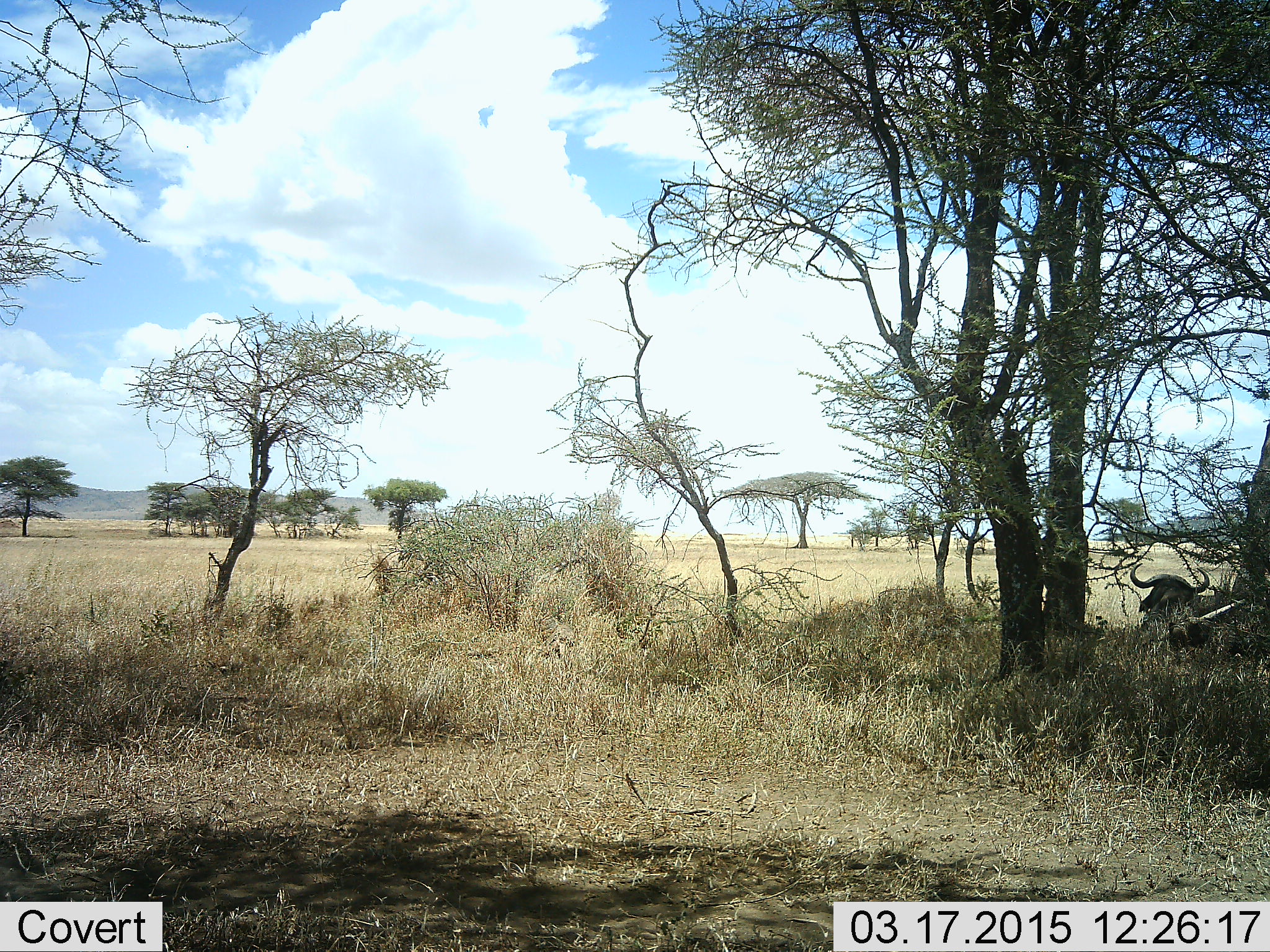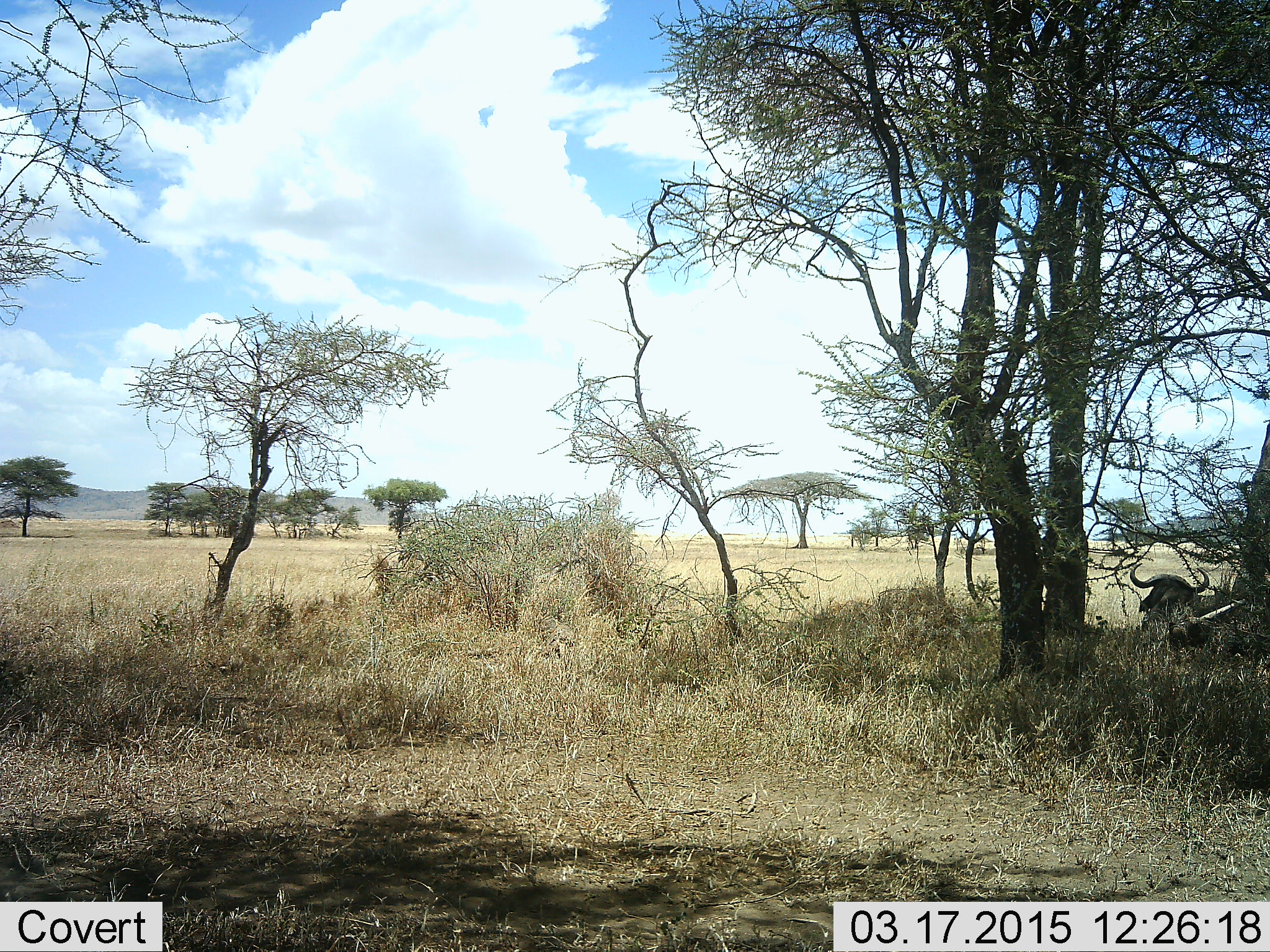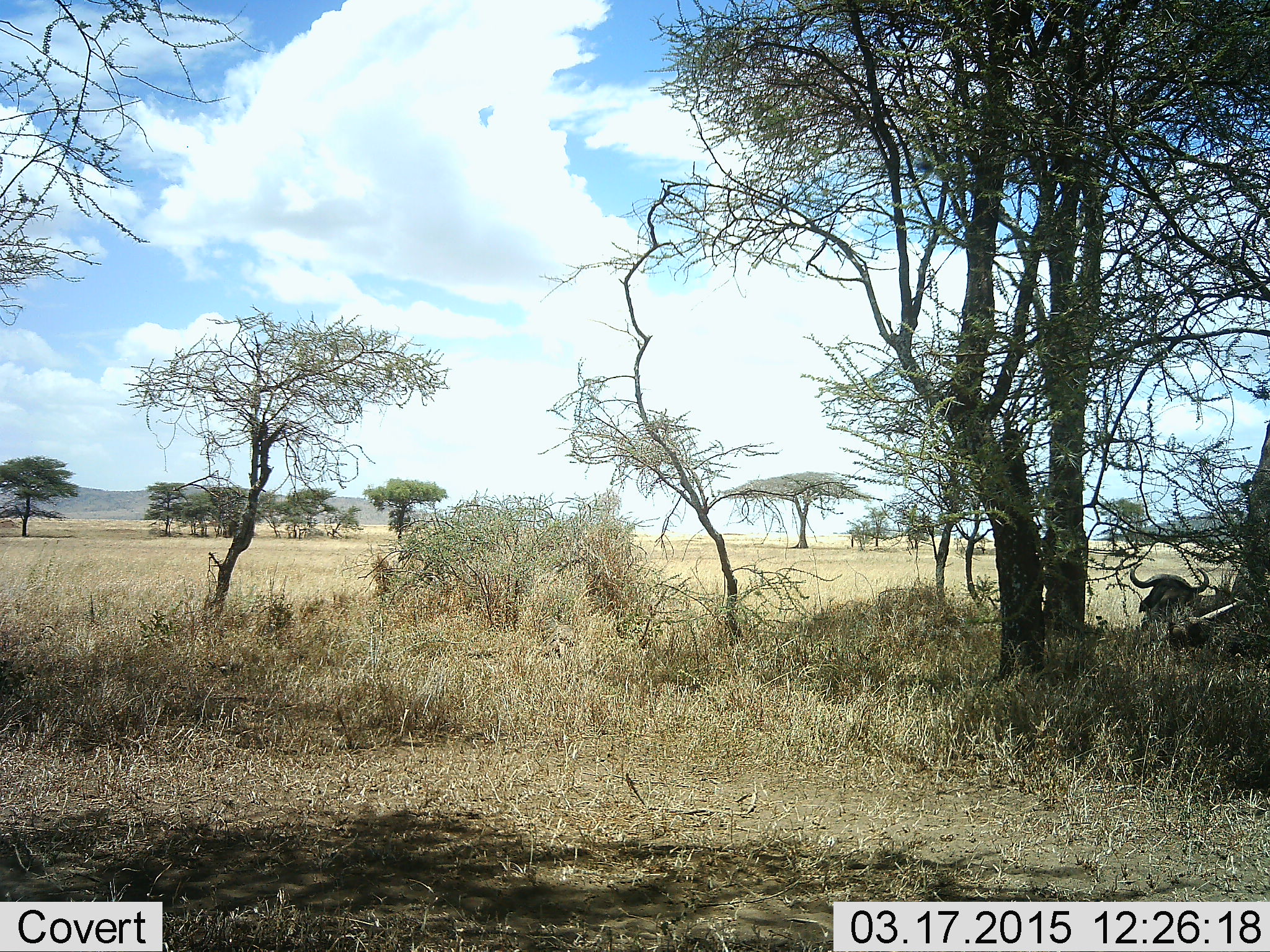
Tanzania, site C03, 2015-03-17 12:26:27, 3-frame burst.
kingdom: Animalia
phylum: Chordata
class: Mammalia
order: Artiodactyla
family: Bovidae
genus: Syncerus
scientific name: Syncerus caffer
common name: cape buffalo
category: buffalo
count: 1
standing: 9%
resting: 91%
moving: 0%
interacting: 0%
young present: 0%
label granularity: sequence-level